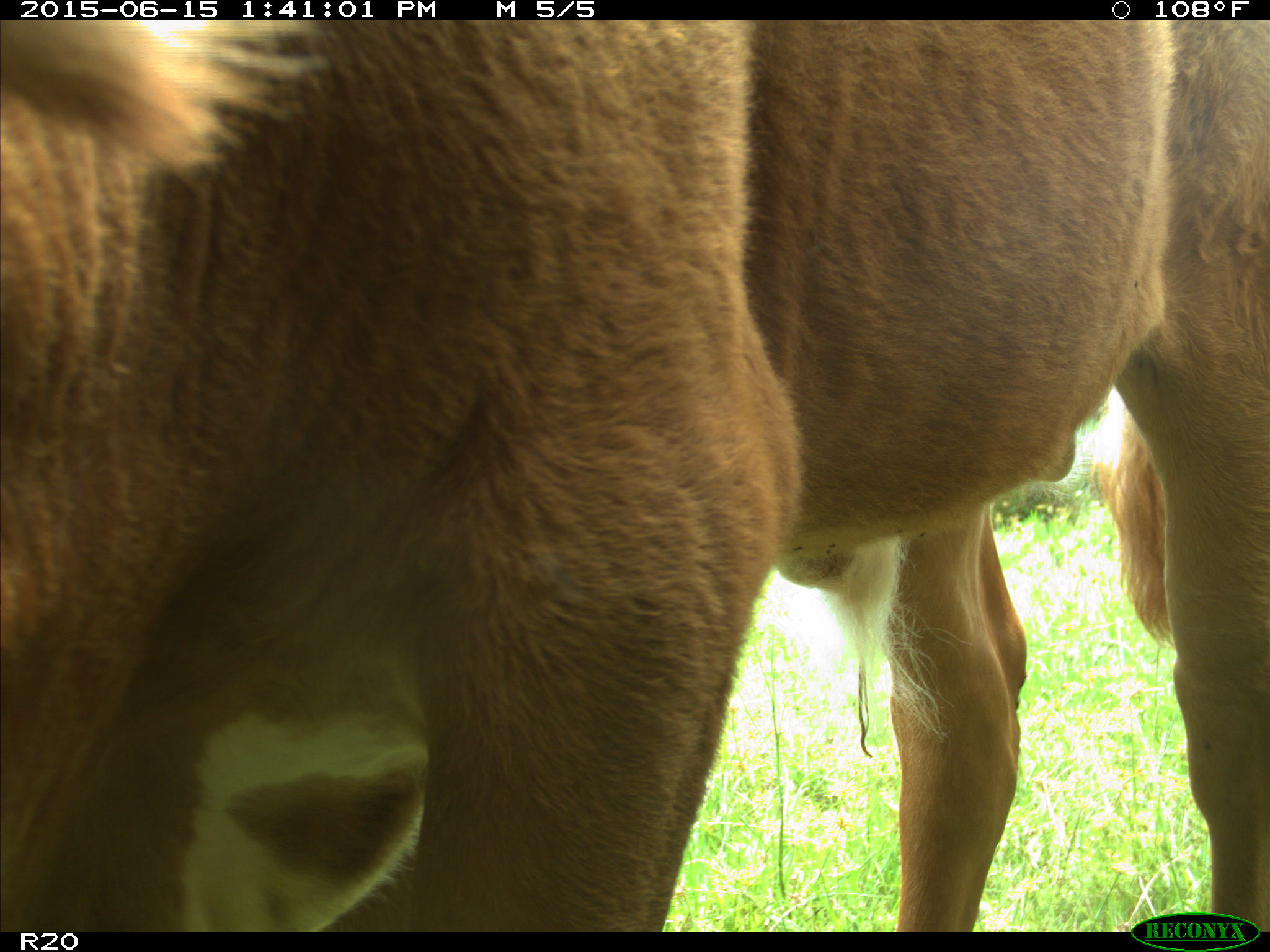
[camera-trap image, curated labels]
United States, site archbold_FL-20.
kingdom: Animalia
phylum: Chordata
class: Mammalia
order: Artiodactyla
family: Bovidae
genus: Bos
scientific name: Bos taurus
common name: domestic cow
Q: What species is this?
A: Bos taurus (domestic cow).